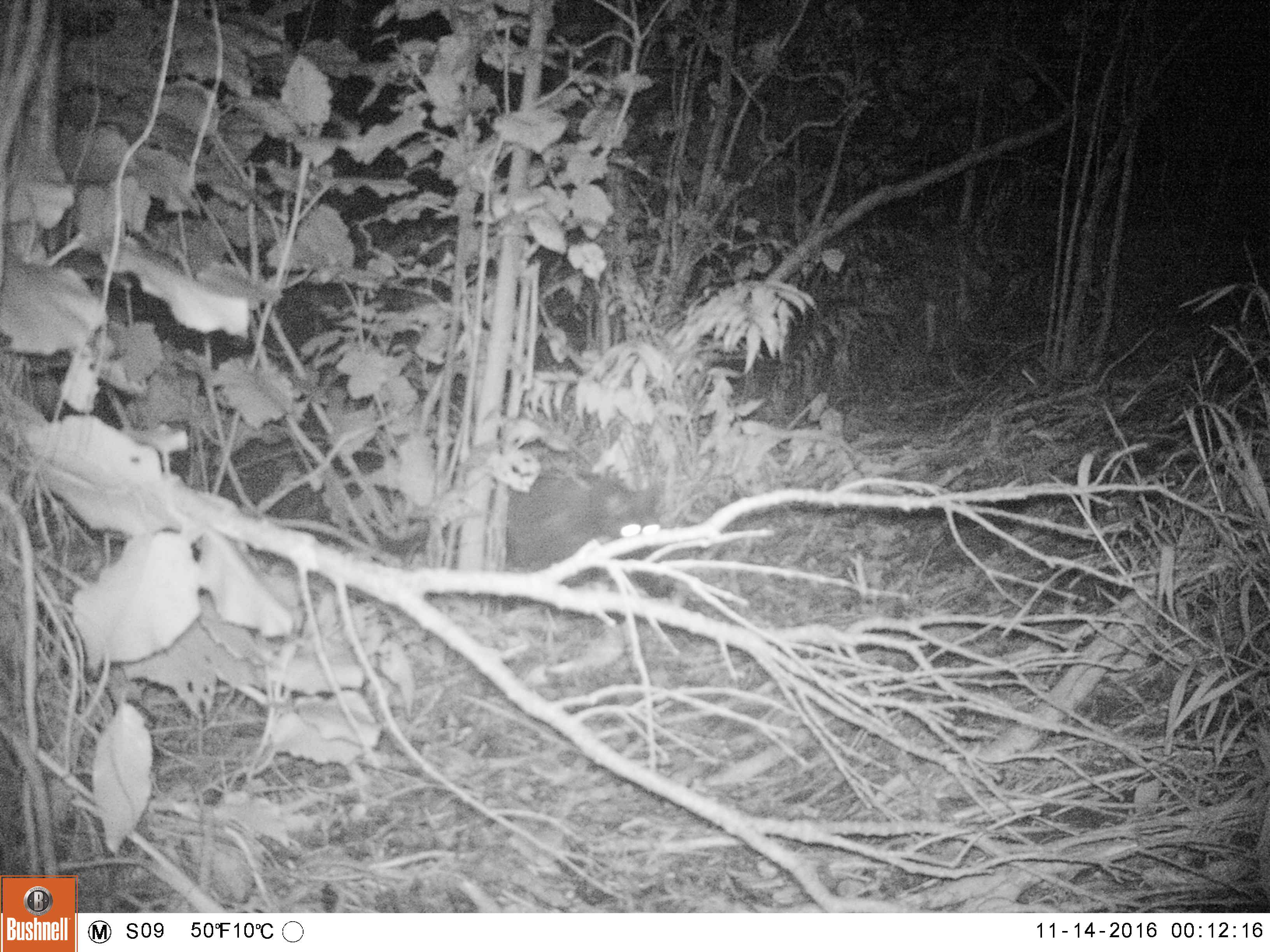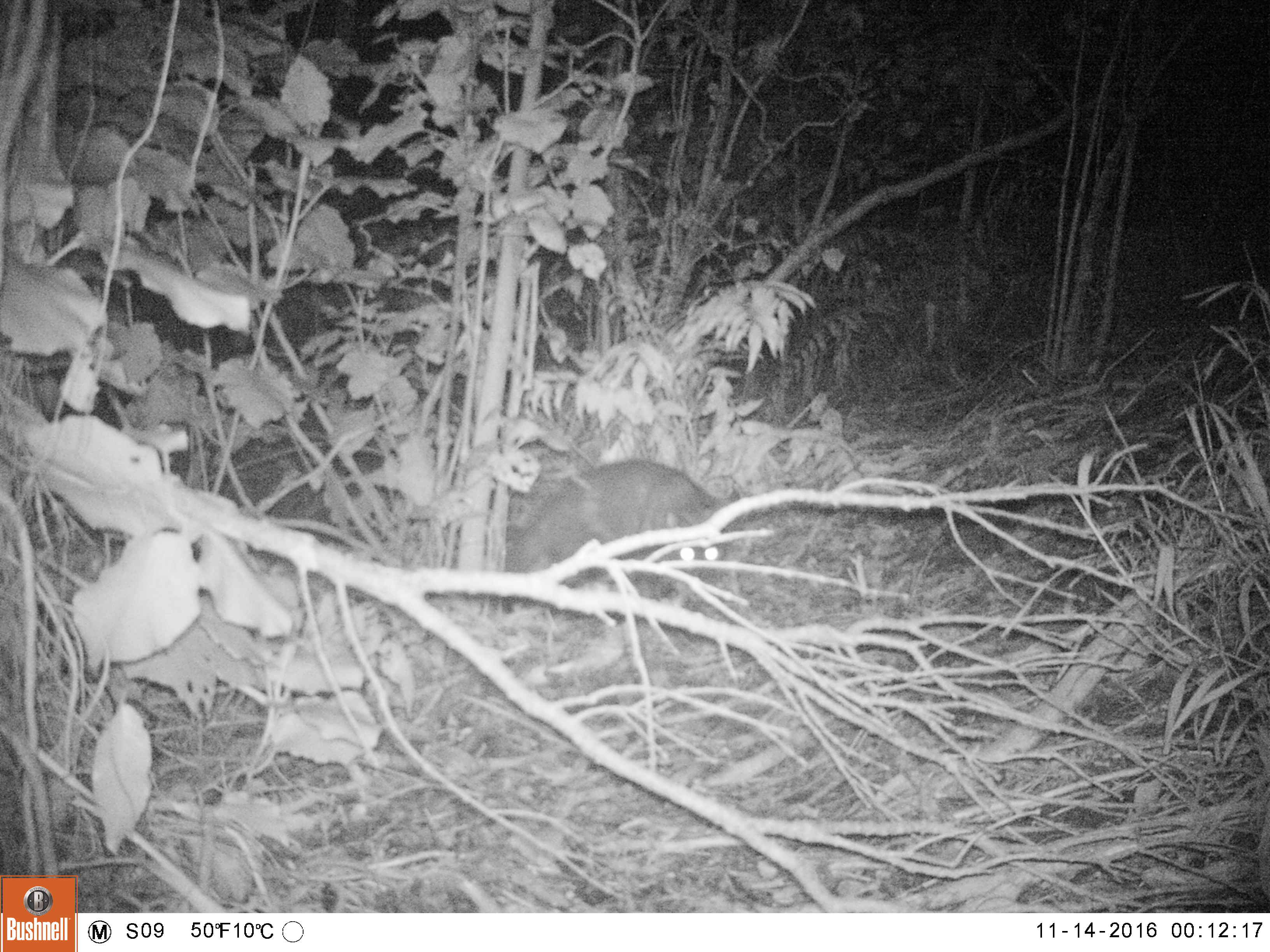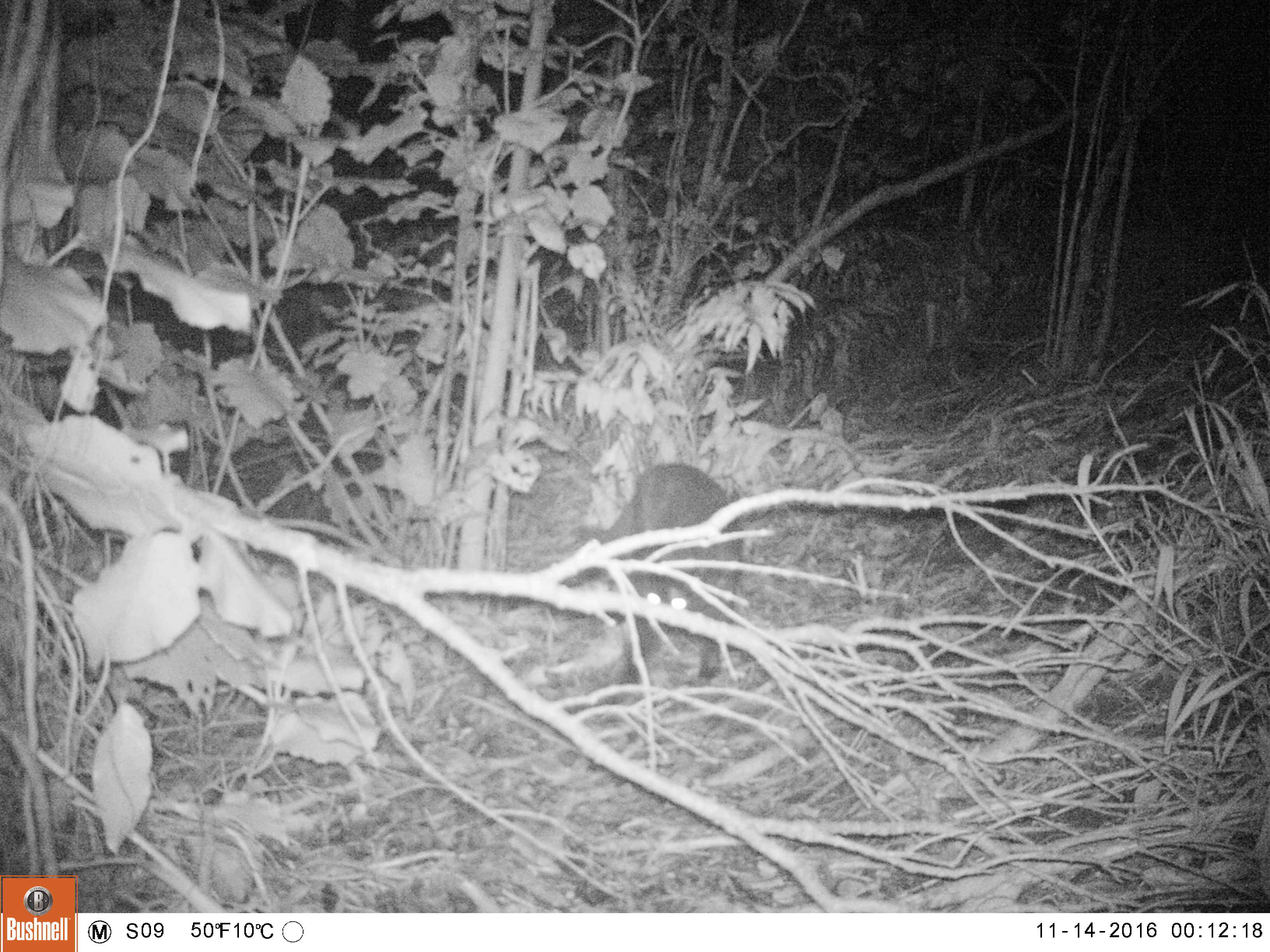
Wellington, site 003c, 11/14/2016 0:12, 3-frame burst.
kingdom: Animalia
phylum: Chordata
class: Mammalia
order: Carnivora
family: Felidae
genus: Felis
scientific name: Felis catus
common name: cat